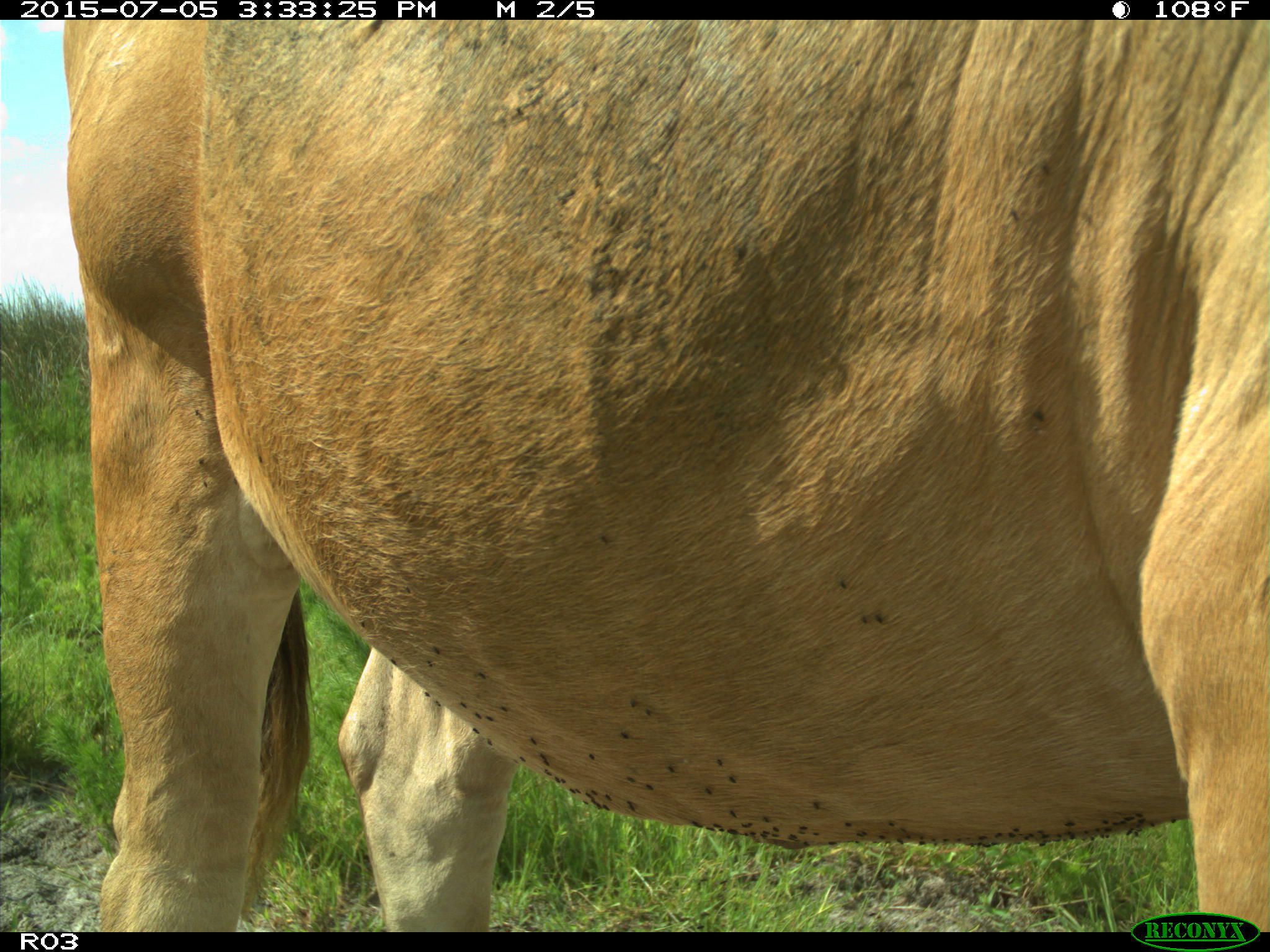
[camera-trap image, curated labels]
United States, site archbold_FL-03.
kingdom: Animalia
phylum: Chordata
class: Mammalia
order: Artiodactyla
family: Bovidae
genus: Bos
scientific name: Bos taurus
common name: domestic cow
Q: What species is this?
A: Bos taurus (domestic cow).